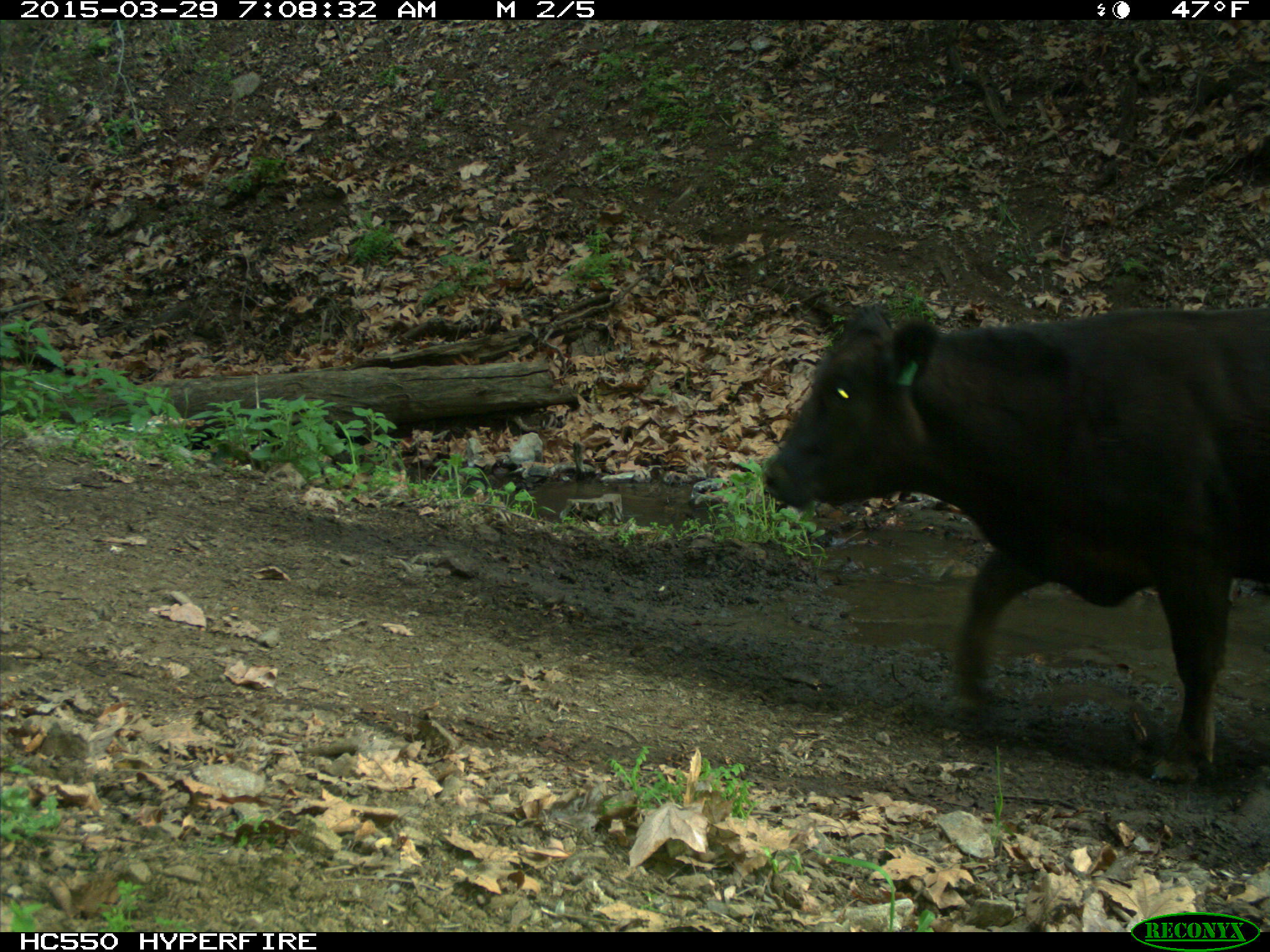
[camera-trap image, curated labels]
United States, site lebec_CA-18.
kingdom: Animalia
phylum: Chordata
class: Mammalia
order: Artiodactyla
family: Bovidae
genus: Bos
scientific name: Bos taurus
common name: domestic cow